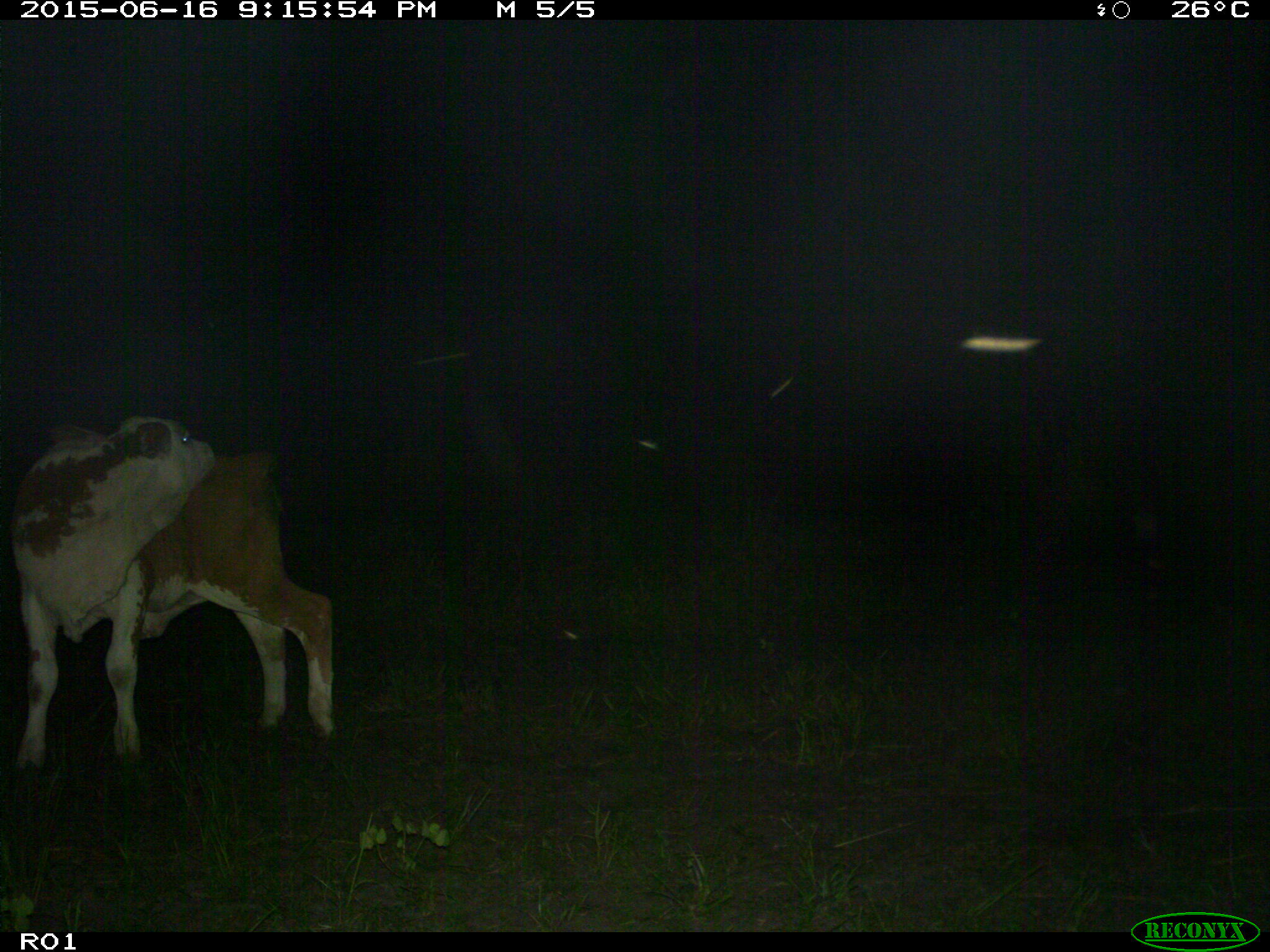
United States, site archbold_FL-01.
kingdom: Animalia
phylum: Chordata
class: Mammalia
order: Artiodactyla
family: Bovidae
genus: Bos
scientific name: Bos taurus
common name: domestic cow